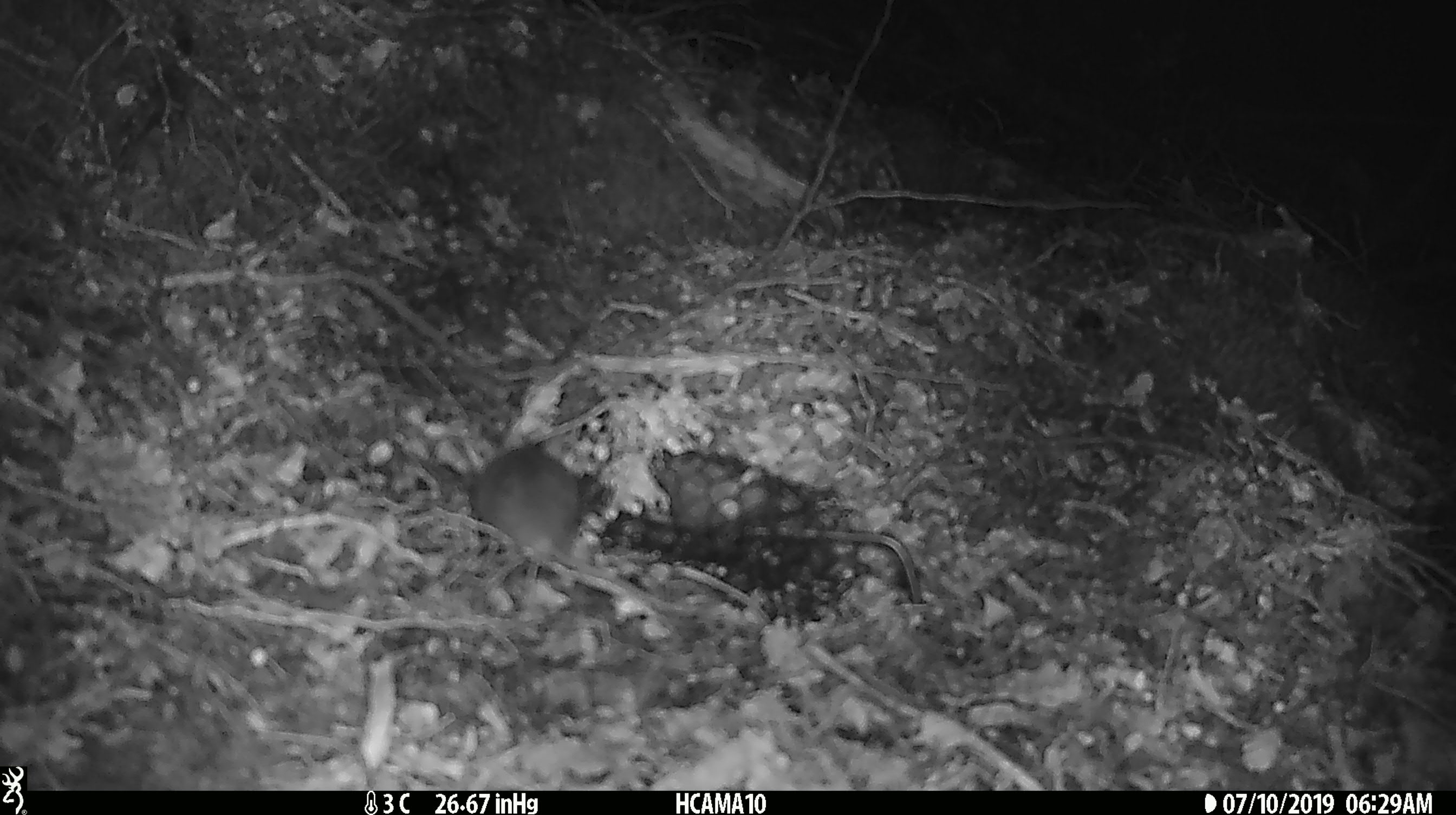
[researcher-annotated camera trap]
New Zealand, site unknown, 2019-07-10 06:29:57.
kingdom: Animalia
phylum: Chordata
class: Mammalia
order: Rodentia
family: Muridae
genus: Mus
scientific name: Mus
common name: mouse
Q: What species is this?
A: Mouse (Mus).